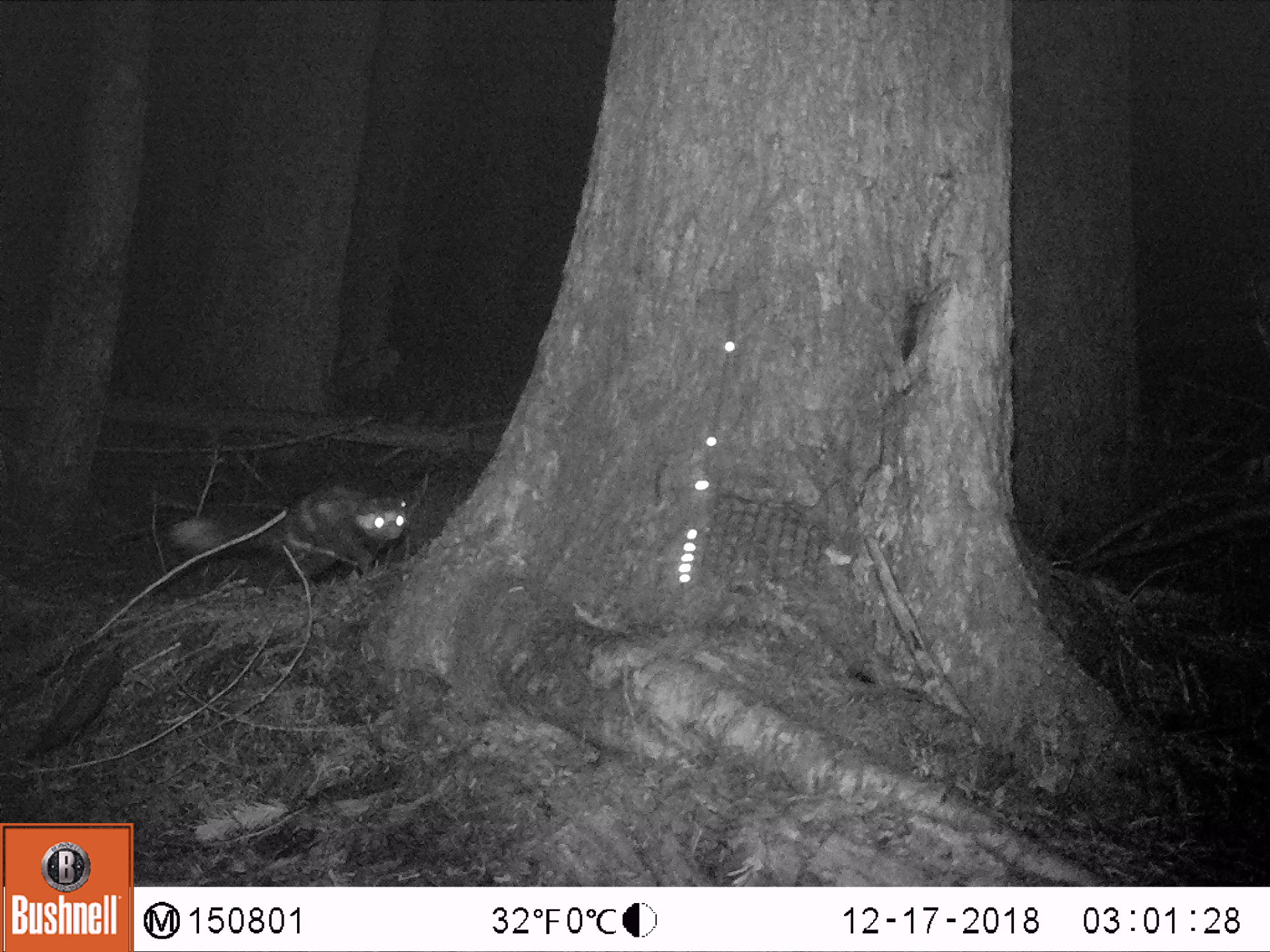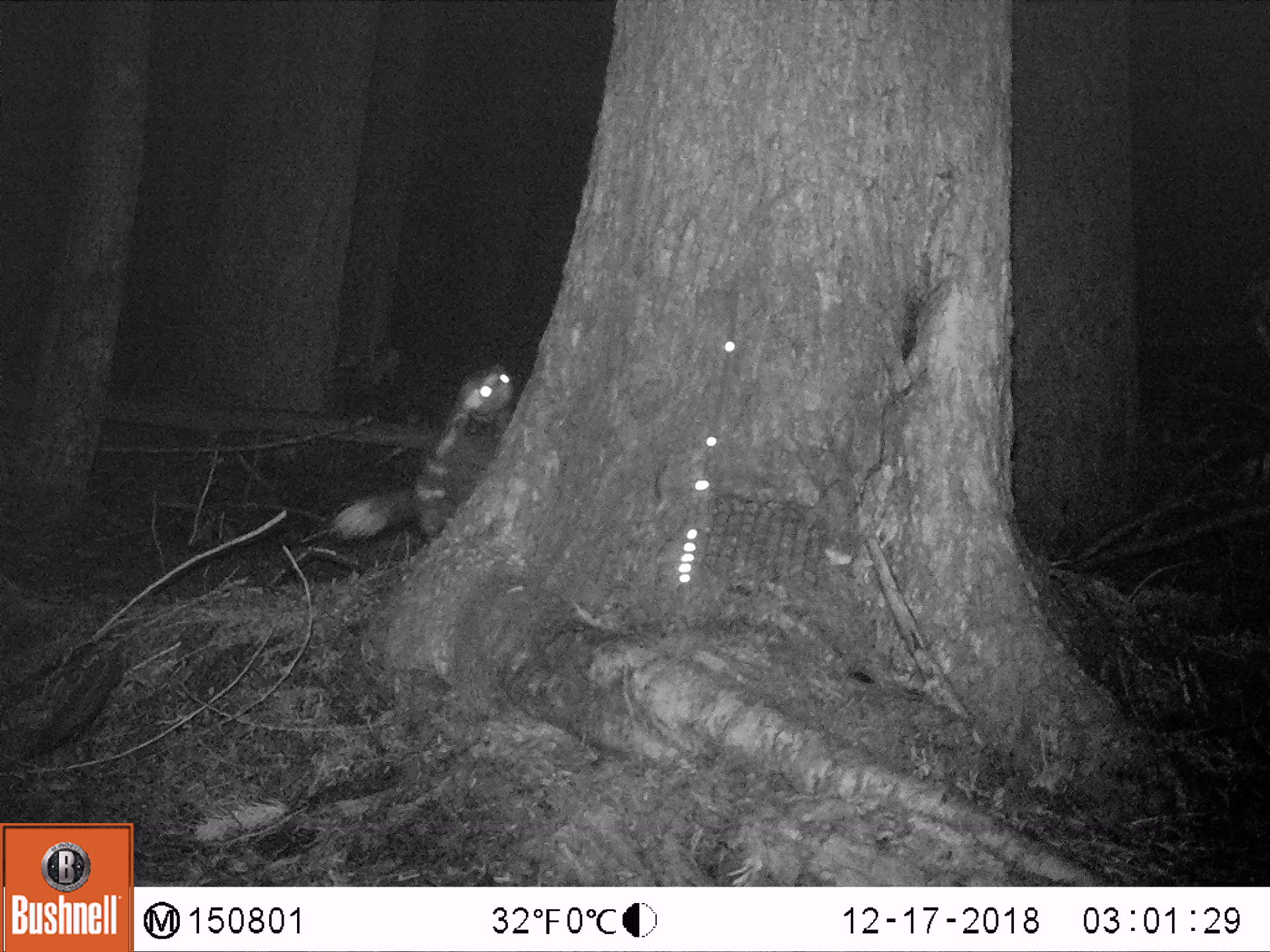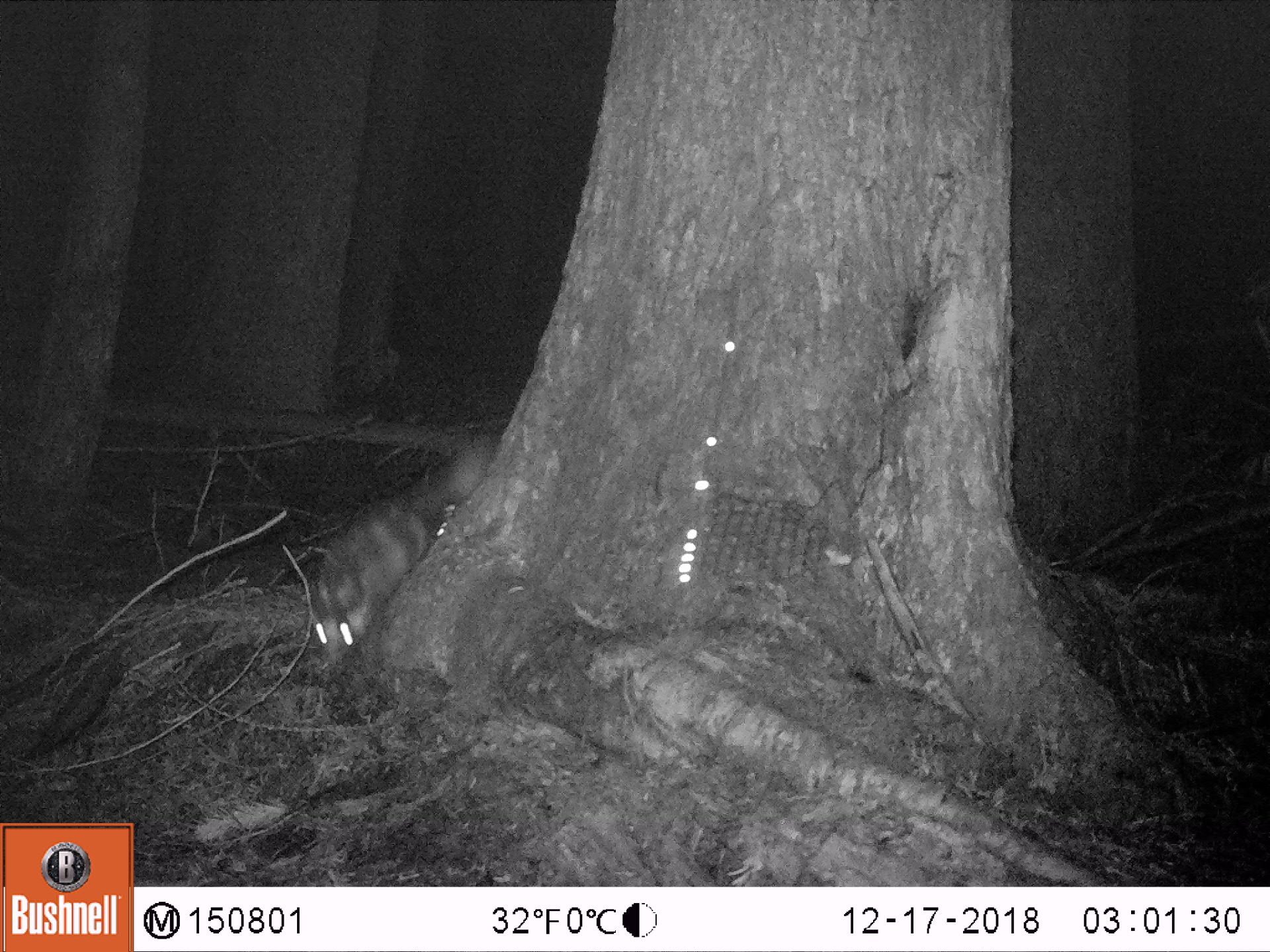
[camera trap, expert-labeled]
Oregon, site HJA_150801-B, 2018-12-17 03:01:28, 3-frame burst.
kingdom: Animalia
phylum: Chordata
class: Mammalia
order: Carnivora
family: Mephitidae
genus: Spilogale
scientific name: Spilogale gracilis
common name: western spotted skunk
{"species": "western spotted skunk (Spilogale gracilis)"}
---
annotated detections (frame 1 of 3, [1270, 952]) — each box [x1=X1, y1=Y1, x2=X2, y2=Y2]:
western spotted skunk: [x1=140, y1=456, x2=446, y2=630]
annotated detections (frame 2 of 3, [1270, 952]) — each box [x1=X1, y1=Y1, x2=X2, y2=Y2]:
western spotted skunk: [x1=312, y1=354, x2=528, y2=571]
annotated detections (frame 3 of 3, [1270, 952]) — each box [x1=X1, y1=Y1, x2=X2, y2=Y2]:
western spotted skunk: [x1=307, y1=404, x2=516, y2=677]